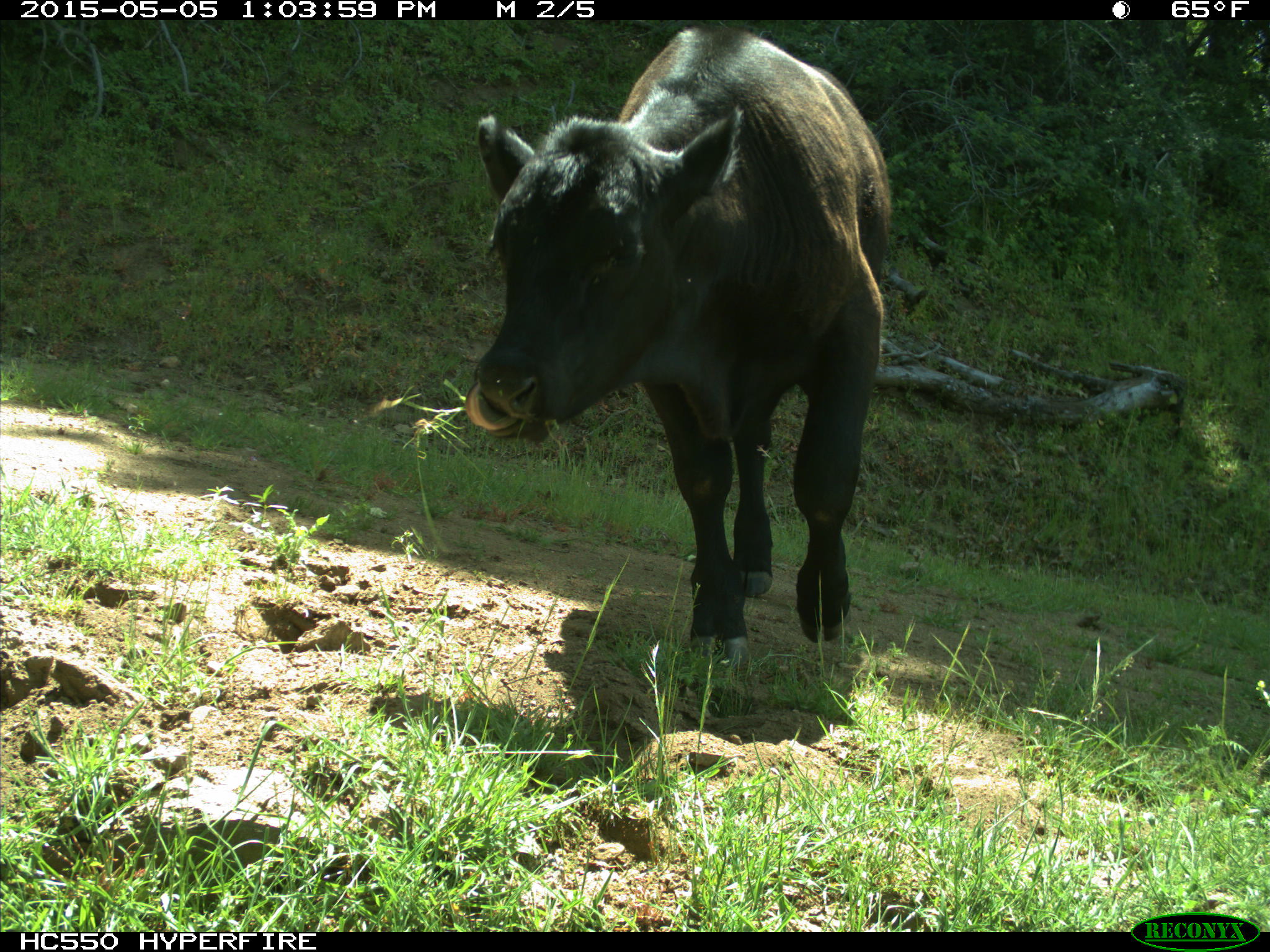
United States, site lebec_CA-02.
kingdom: Animalia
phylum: Chordata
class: Mammalia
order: Artiodactyla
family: Bovidae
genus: Bos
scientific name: Bos taurus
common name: domestic cow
Bos taurus (domestic cow).